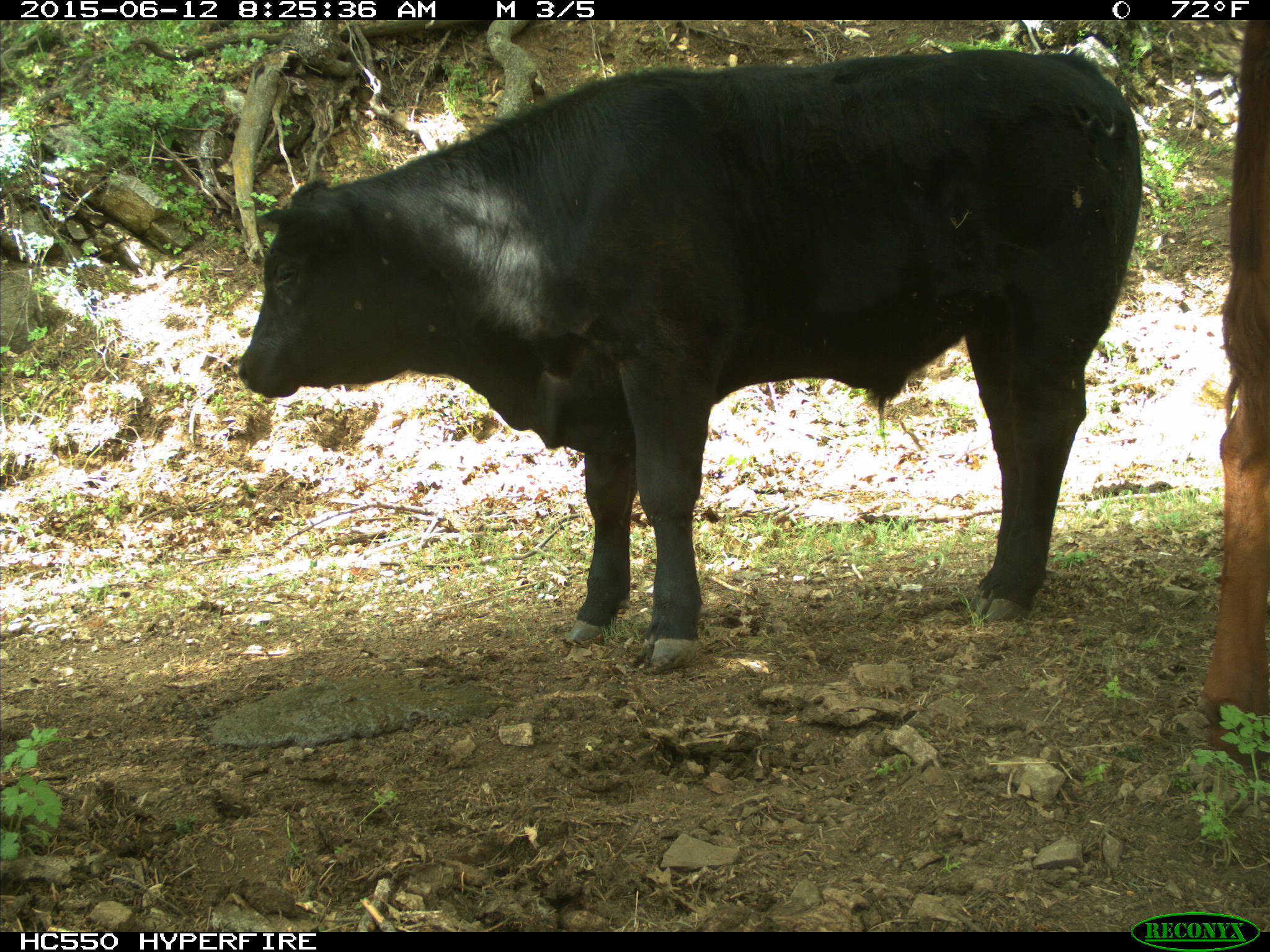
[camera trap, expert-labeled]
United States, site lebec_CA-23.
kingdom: Animalia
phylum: Chordata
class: Mammalia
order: Artiodactyla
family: Bovidae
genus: Bos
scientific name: Bos taurus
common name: domestic cow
Bos taurus (domestic cow).